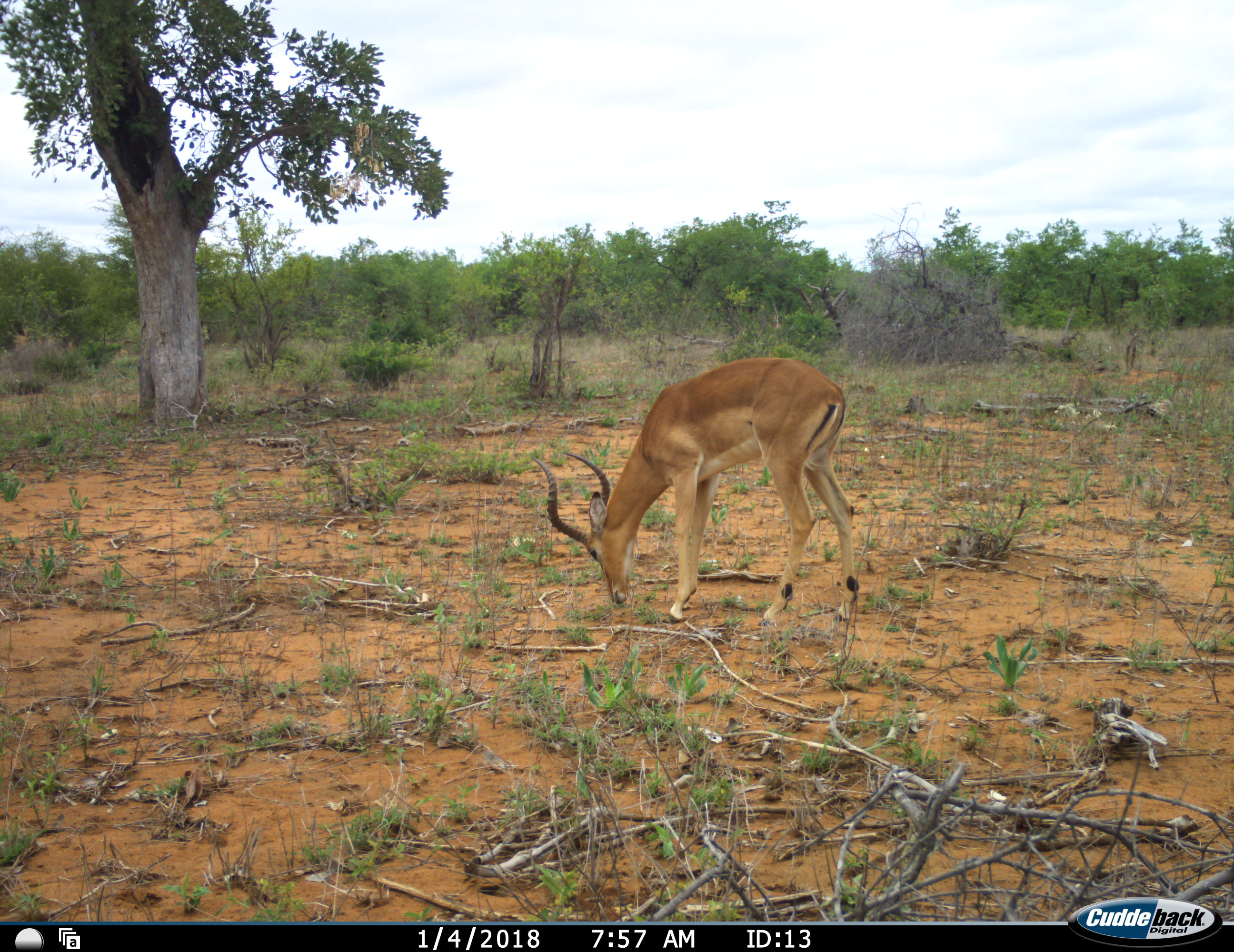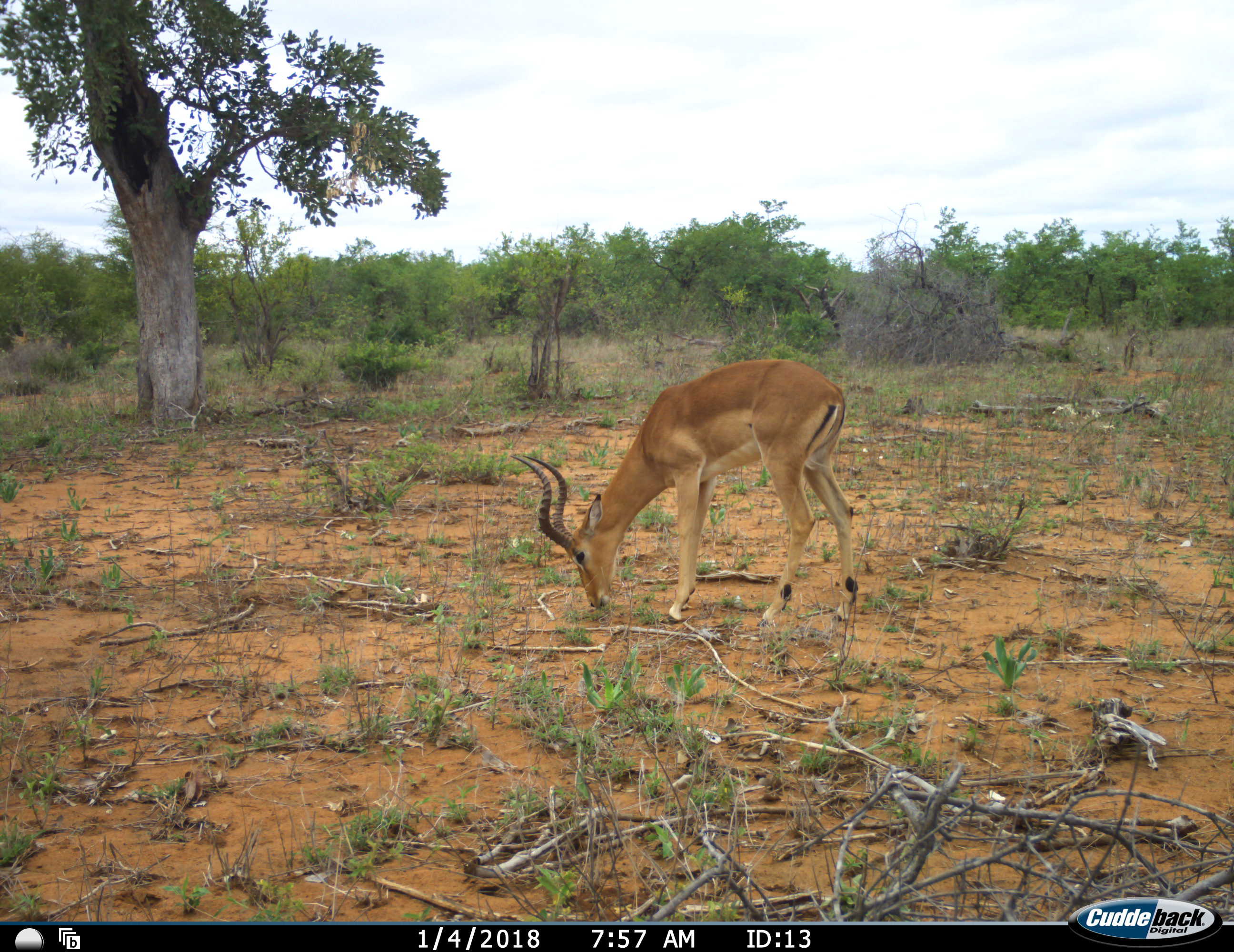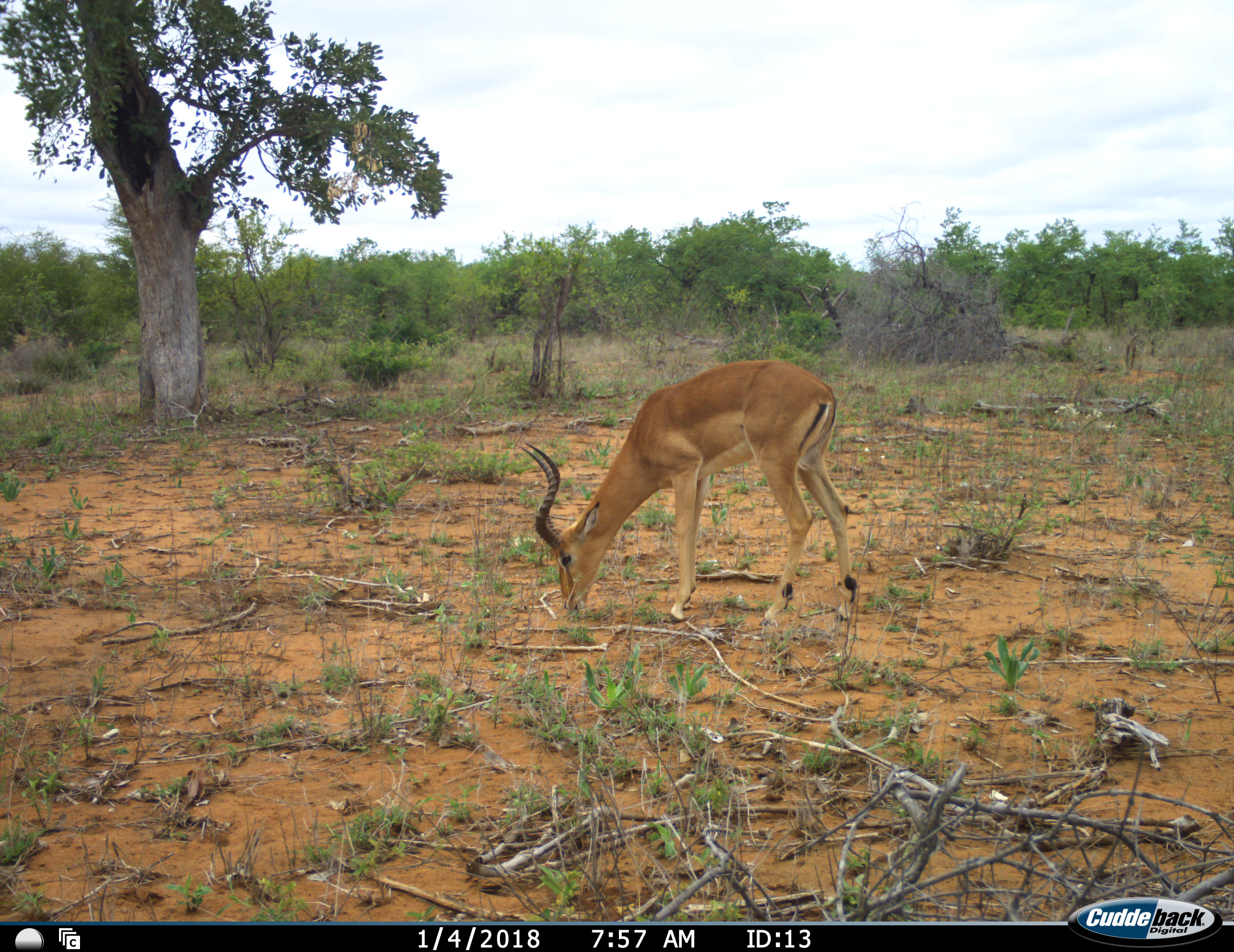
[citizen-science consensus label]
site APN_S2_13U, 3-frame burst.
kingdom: Animalia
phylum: Chordata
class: Mammalia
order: Artiodactyla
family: Bovidae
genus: Aepyceros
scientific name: Aepyceros melampus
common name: impala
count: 1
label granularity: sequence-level